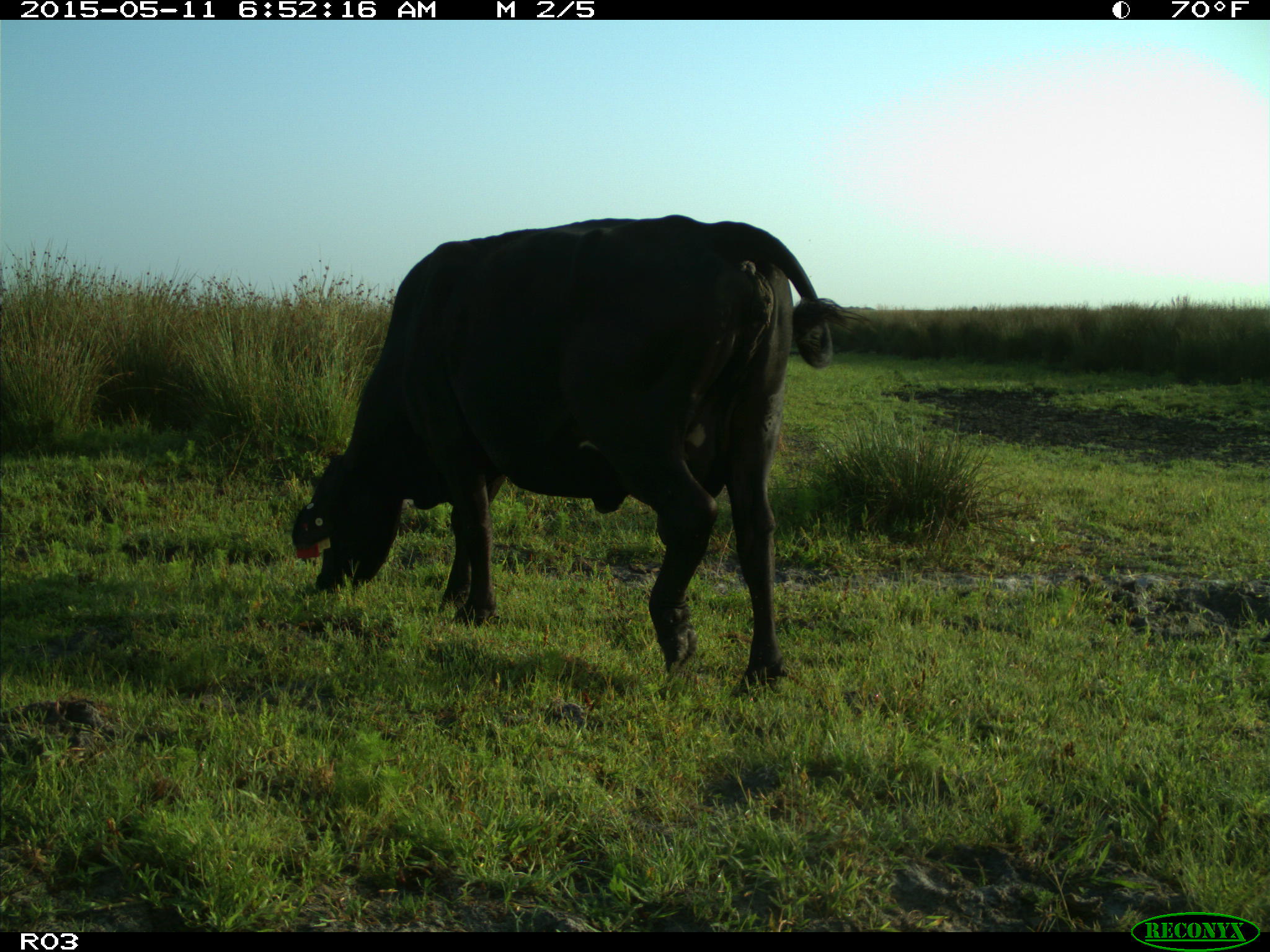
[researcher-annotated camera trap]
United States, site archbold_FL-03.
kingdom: Animalia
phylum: Chordata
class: Mammalia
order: Artiodactyla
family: Bovidae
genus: Bos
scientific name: Bos taurus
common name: domestic cow